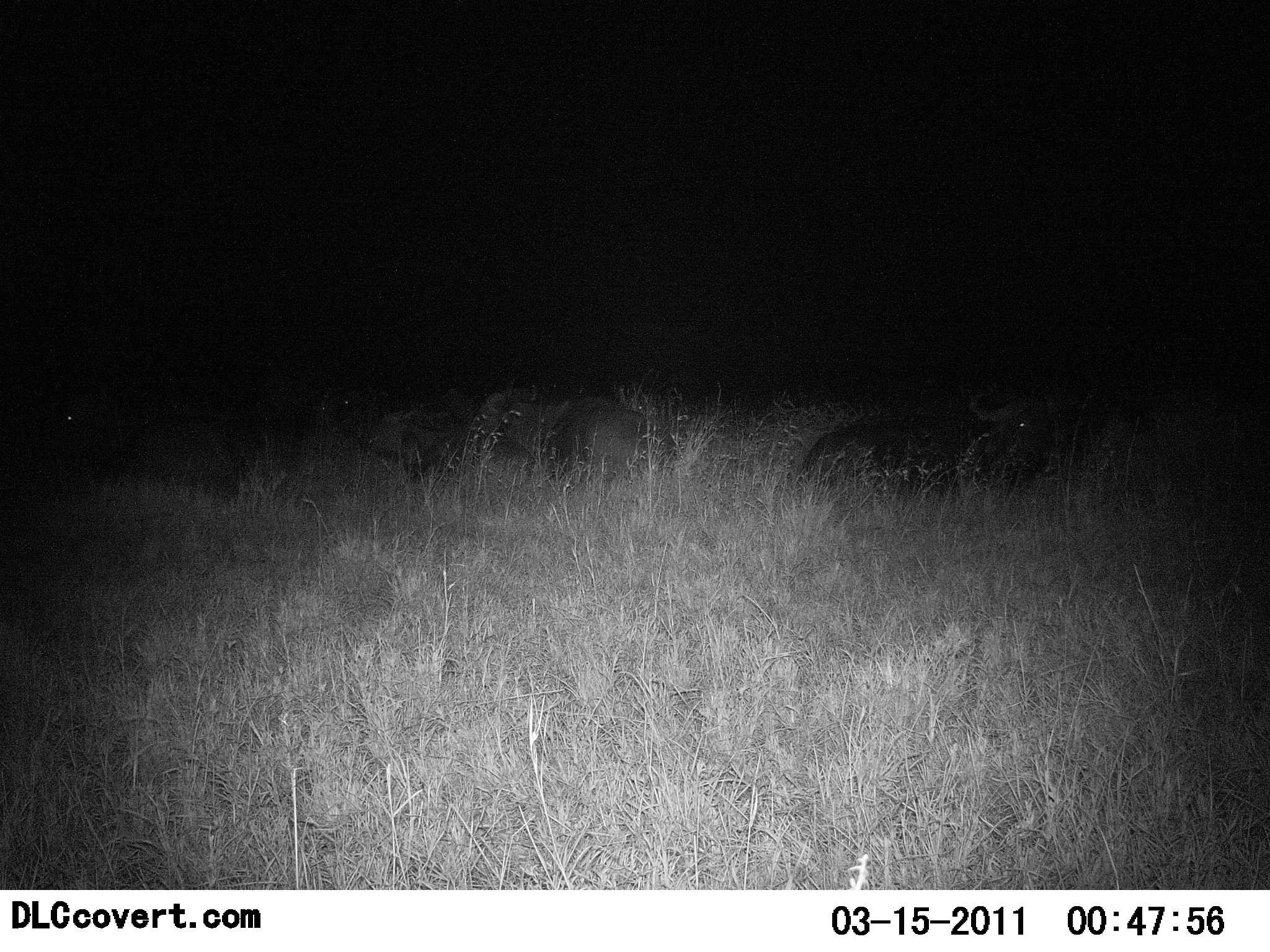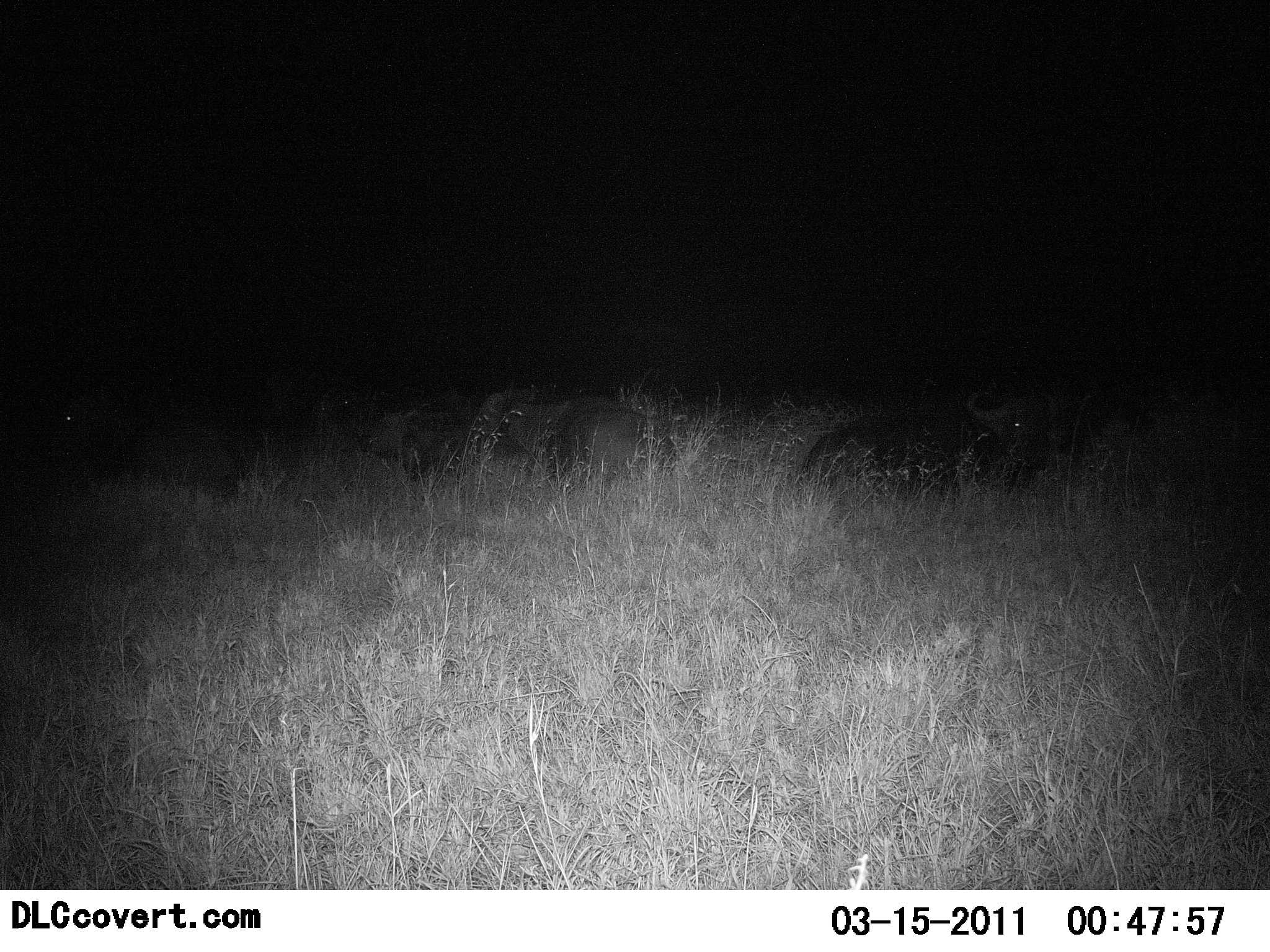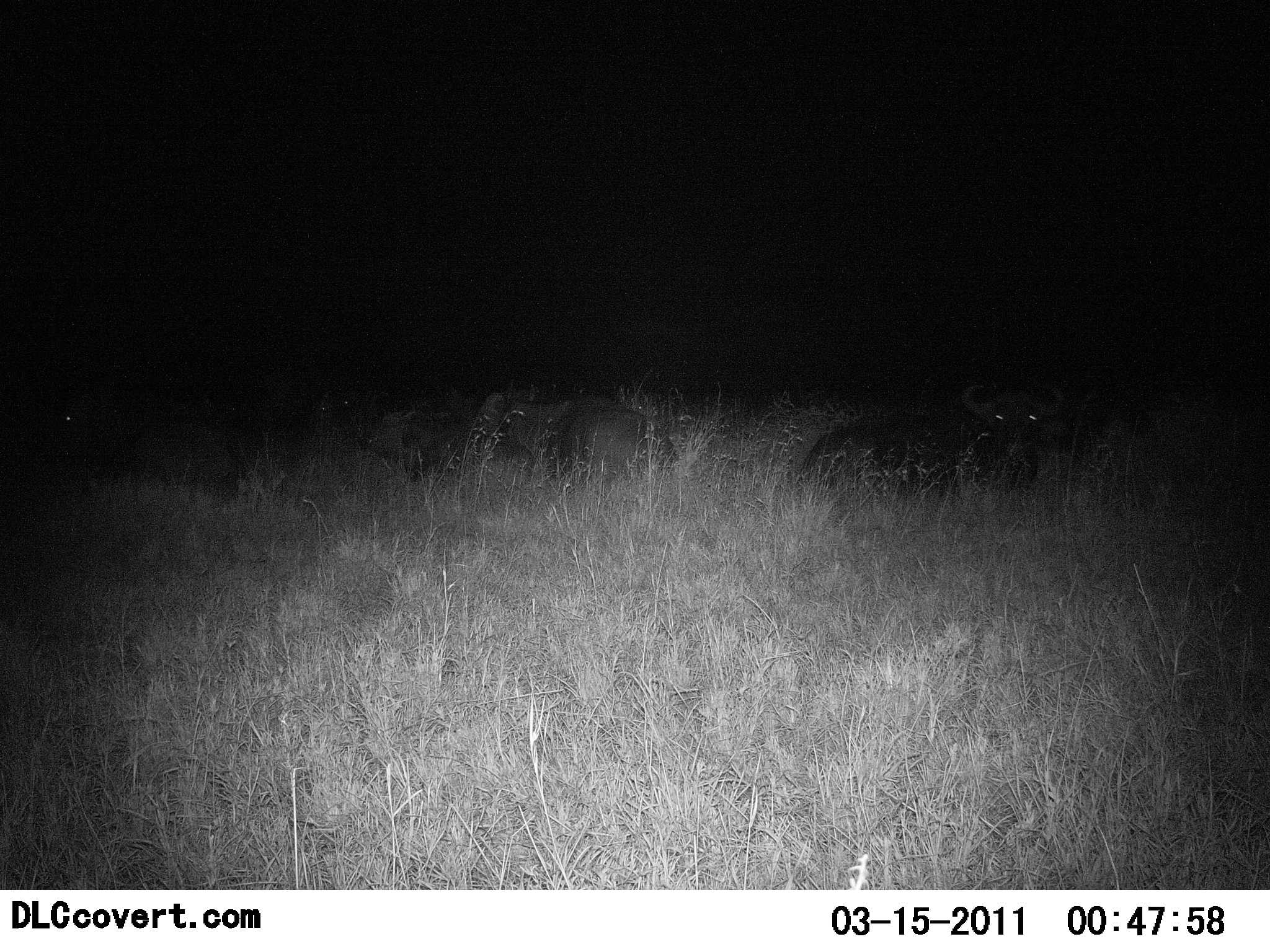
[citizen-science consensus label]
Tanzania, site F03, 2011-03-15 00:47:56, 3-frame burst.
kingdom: Animalia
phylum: Chordata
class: Mammalia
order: Artiodactyla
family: Bovidae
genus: Connochaetes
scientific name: Connochaetes taurinus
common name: blue wildebeest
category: wildebeest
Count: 2.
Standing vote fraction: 40%.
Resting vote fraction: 60%.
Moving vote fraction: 0%.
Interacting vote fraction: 0%.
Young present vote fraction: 0%.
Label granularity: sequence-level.